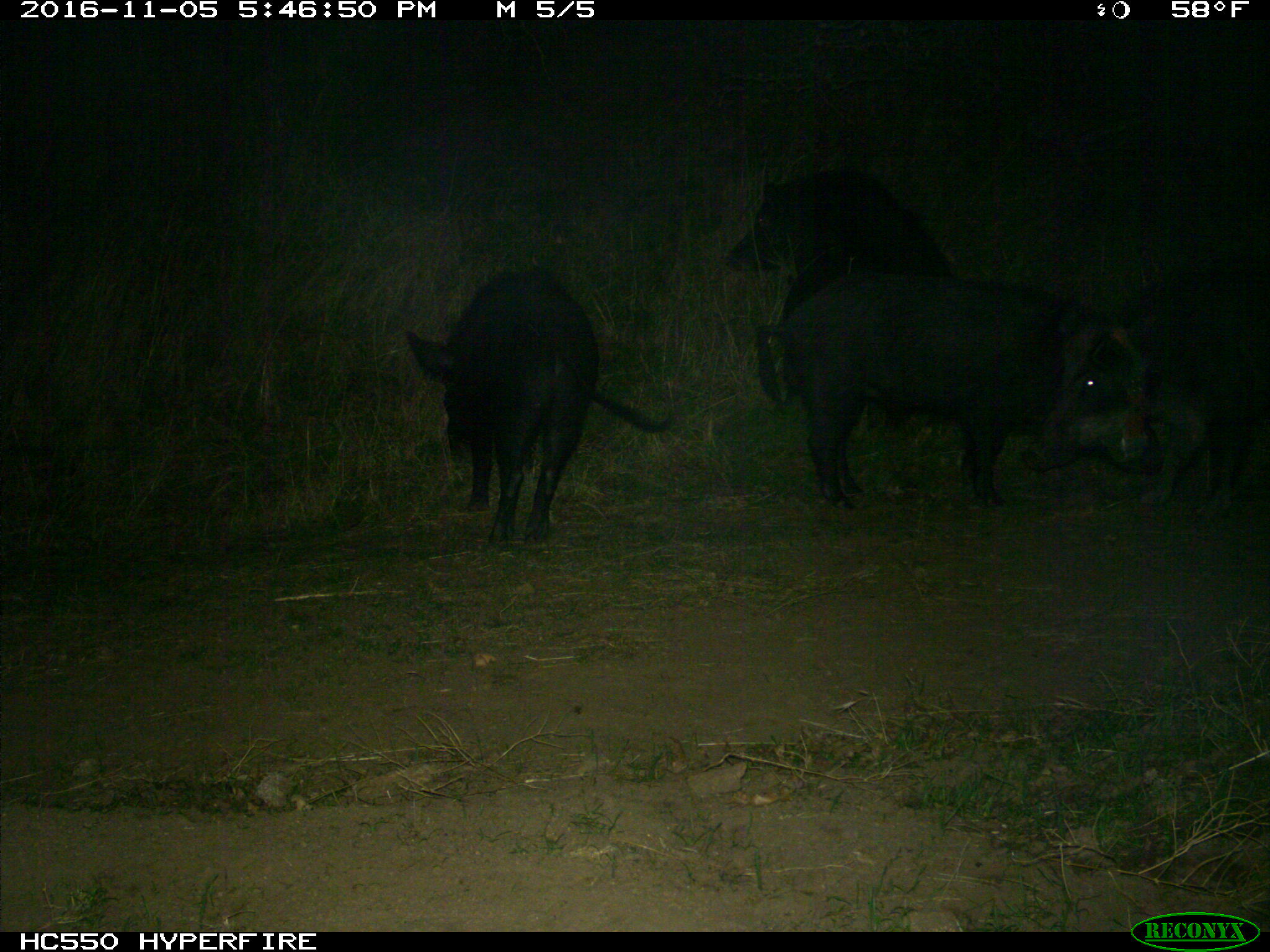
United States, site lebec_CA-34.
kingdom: Animalia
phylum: Chordata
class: Mammalia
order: Artiodactyla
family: Suidae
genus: Sus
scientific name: Sus scrofa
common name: wild boar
Sus scrofa (wild boar).